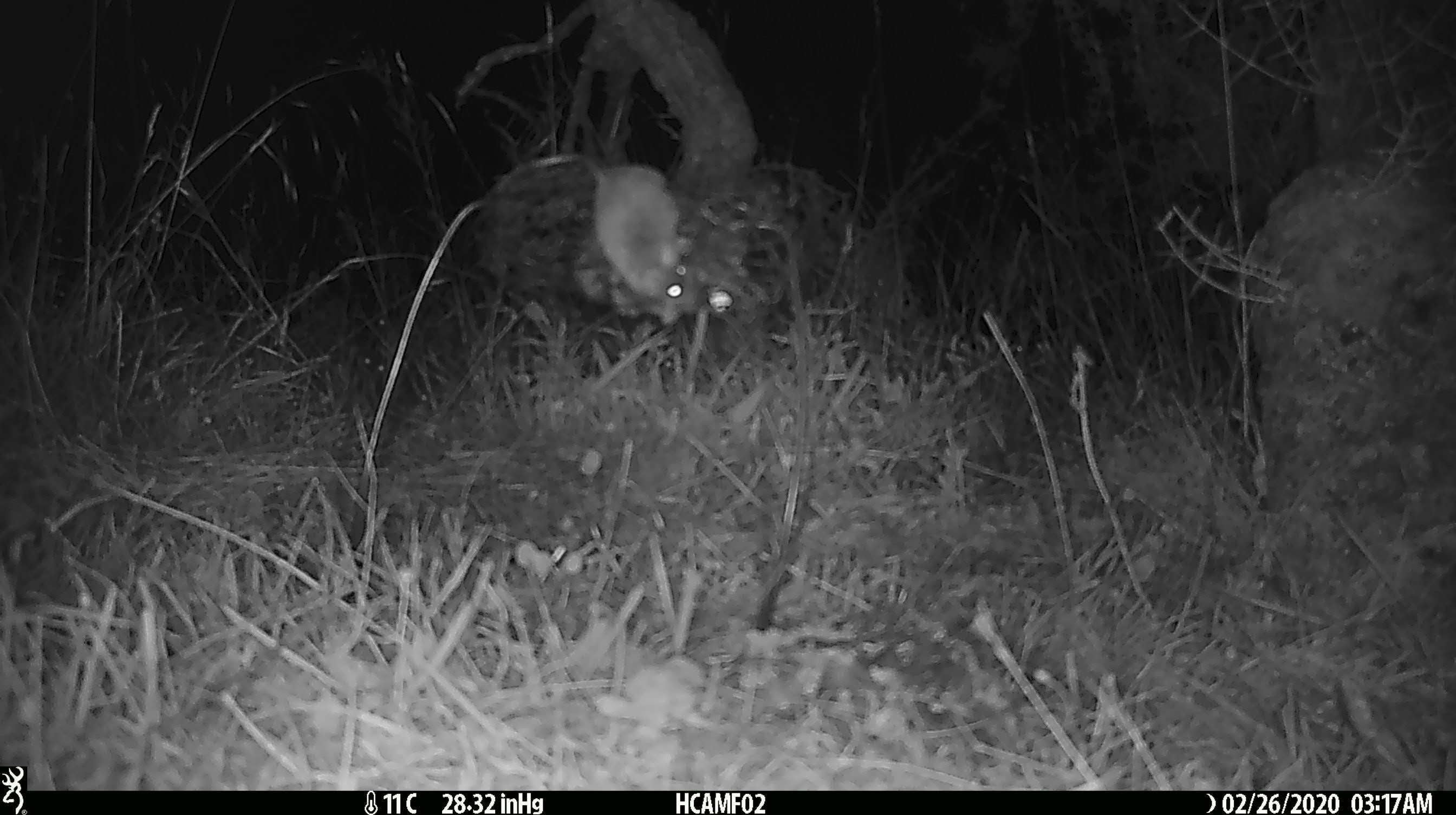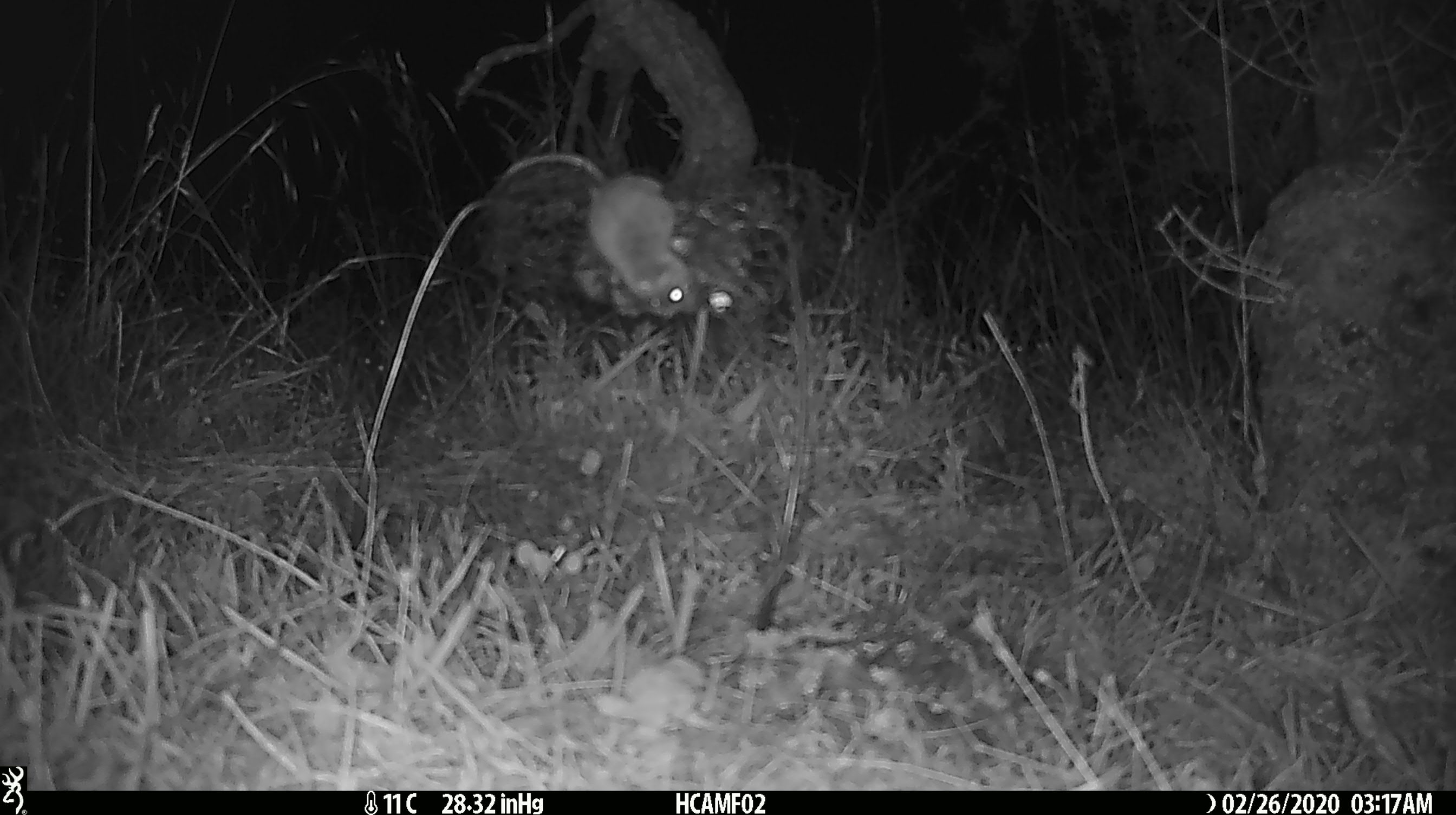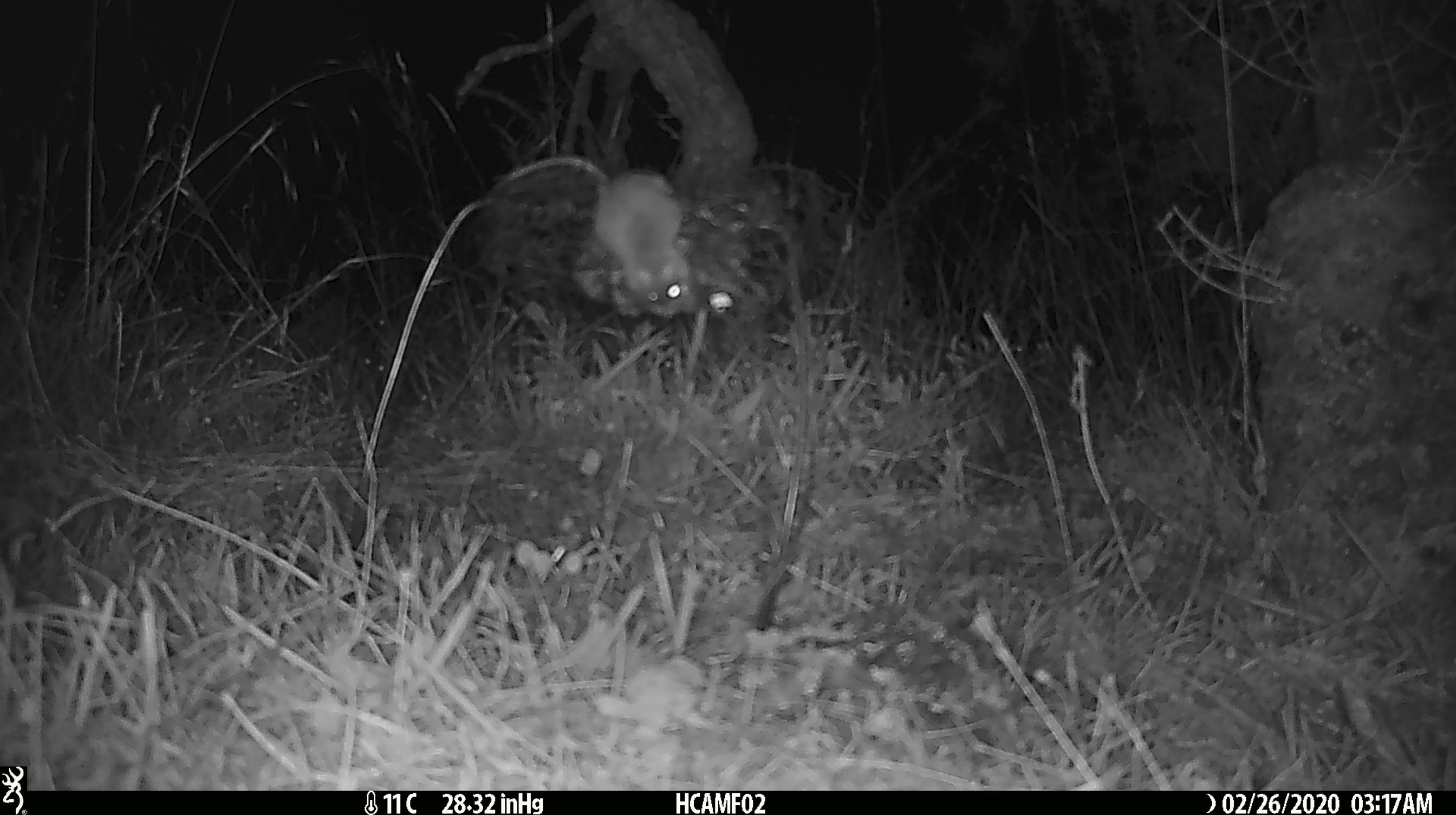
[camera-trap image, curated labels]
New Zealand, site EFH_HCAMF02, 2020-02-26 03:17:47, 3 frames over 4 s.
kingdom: Animalia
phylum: Chordata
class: Mammalia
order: Rodentia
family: Muridae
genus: Mus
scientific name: Mus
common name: mouse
Mouse (Mus).